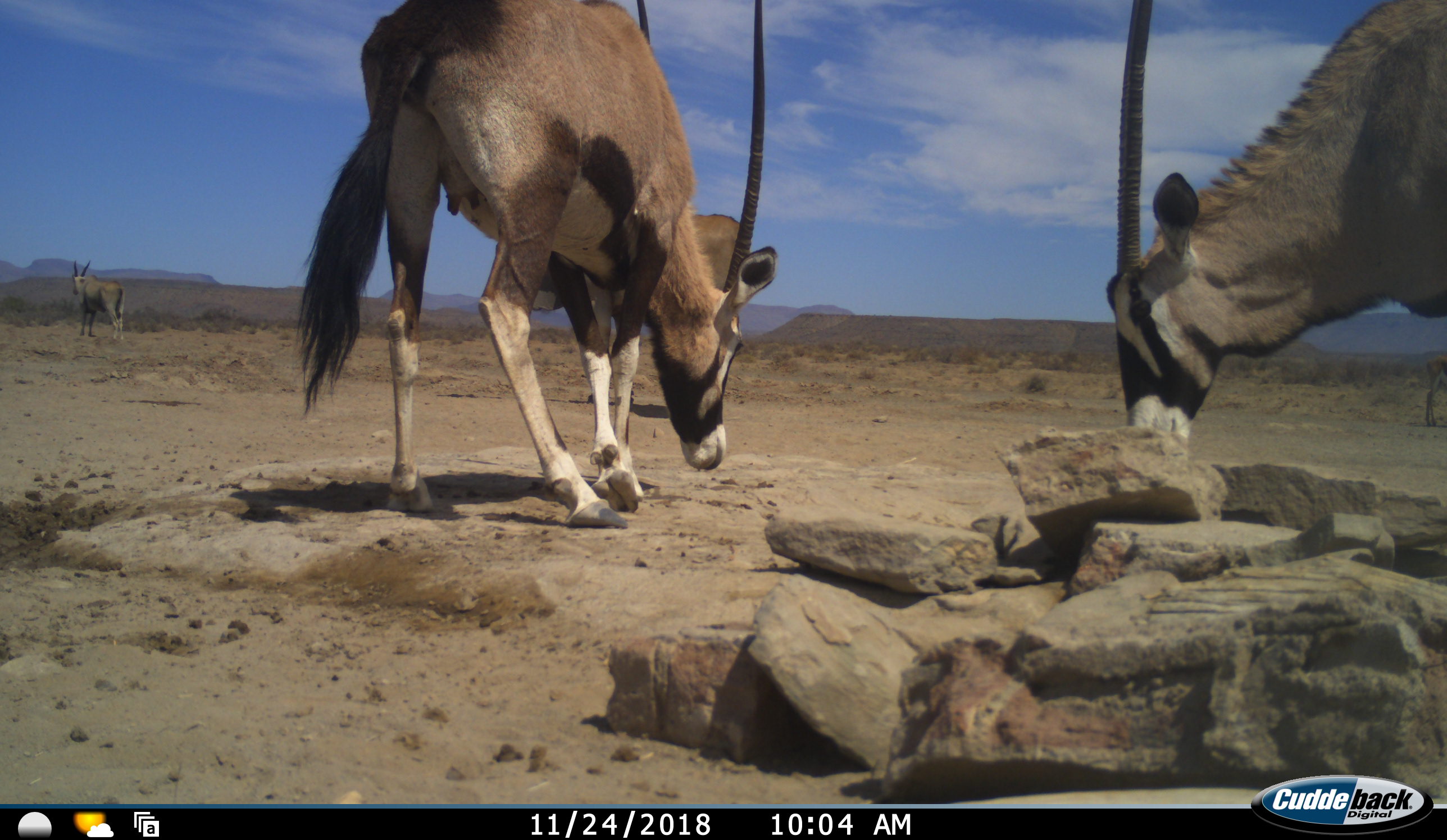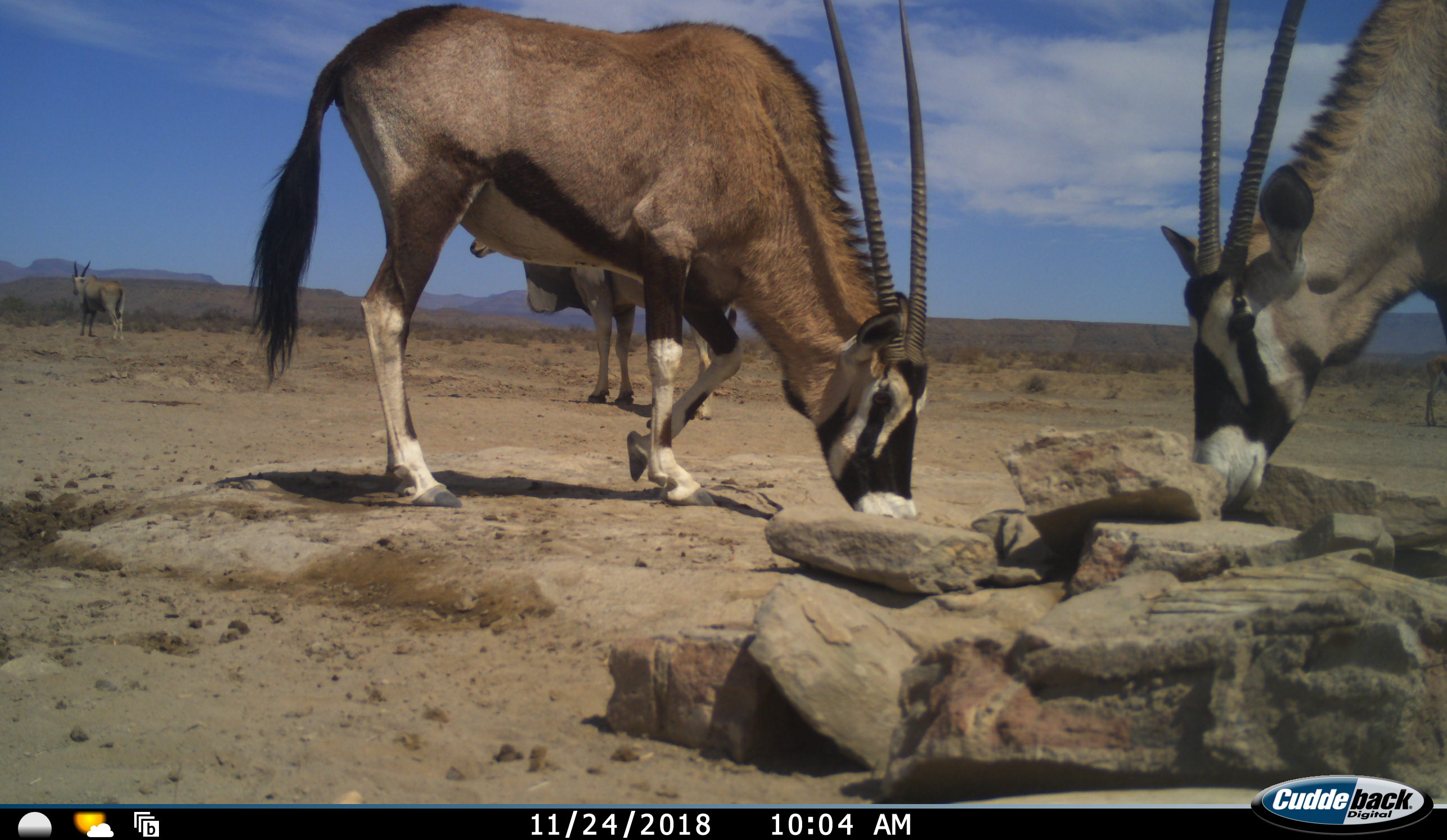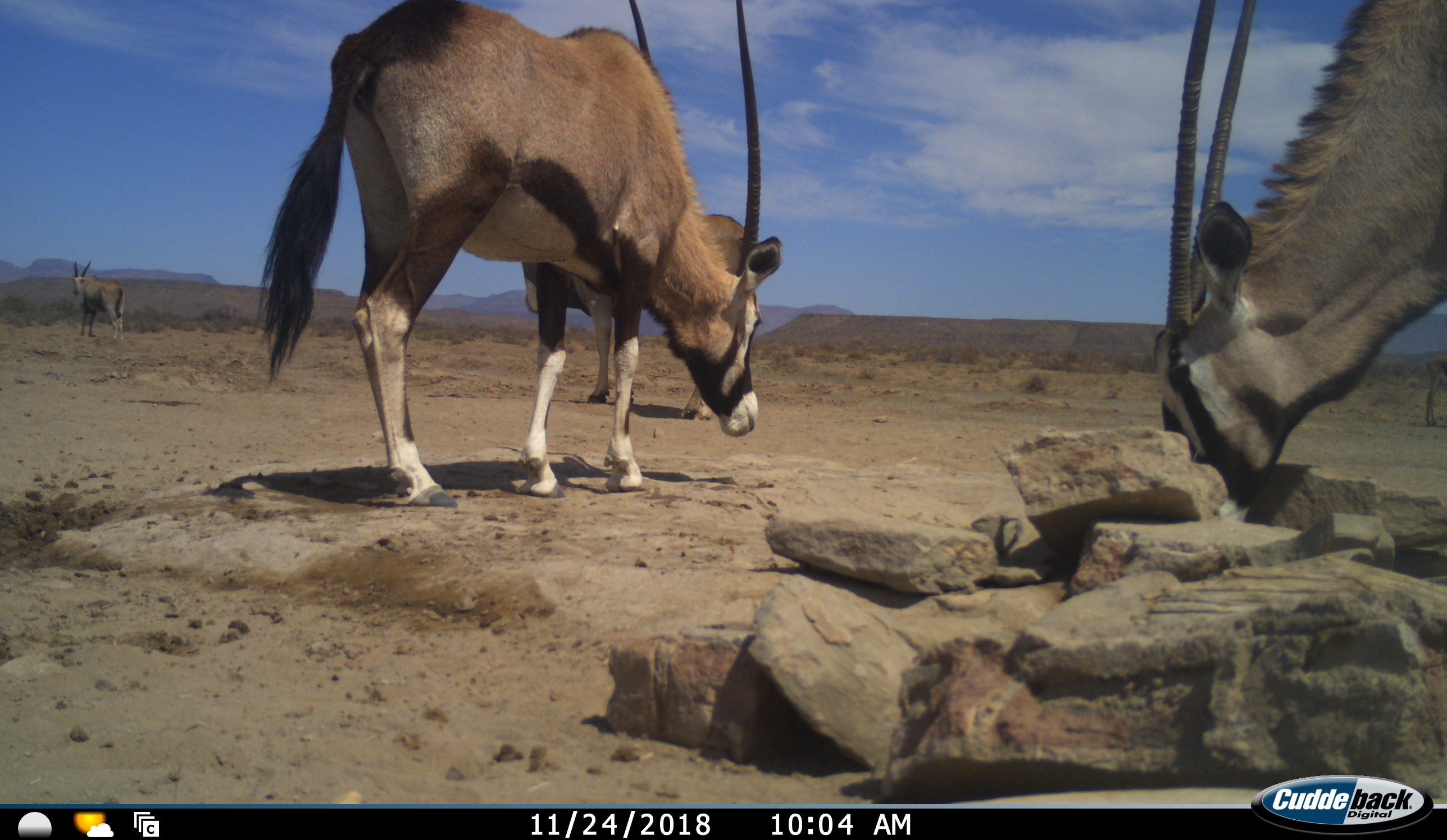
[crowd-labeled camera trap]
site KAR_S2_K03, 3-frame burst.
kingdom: Animalia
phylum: Chordata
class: Mammalia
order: Artiodactyla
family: Bovidae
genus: Oryx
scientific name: Oryx gazella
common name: gemsbok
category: oryx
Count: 3.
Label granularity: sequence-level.